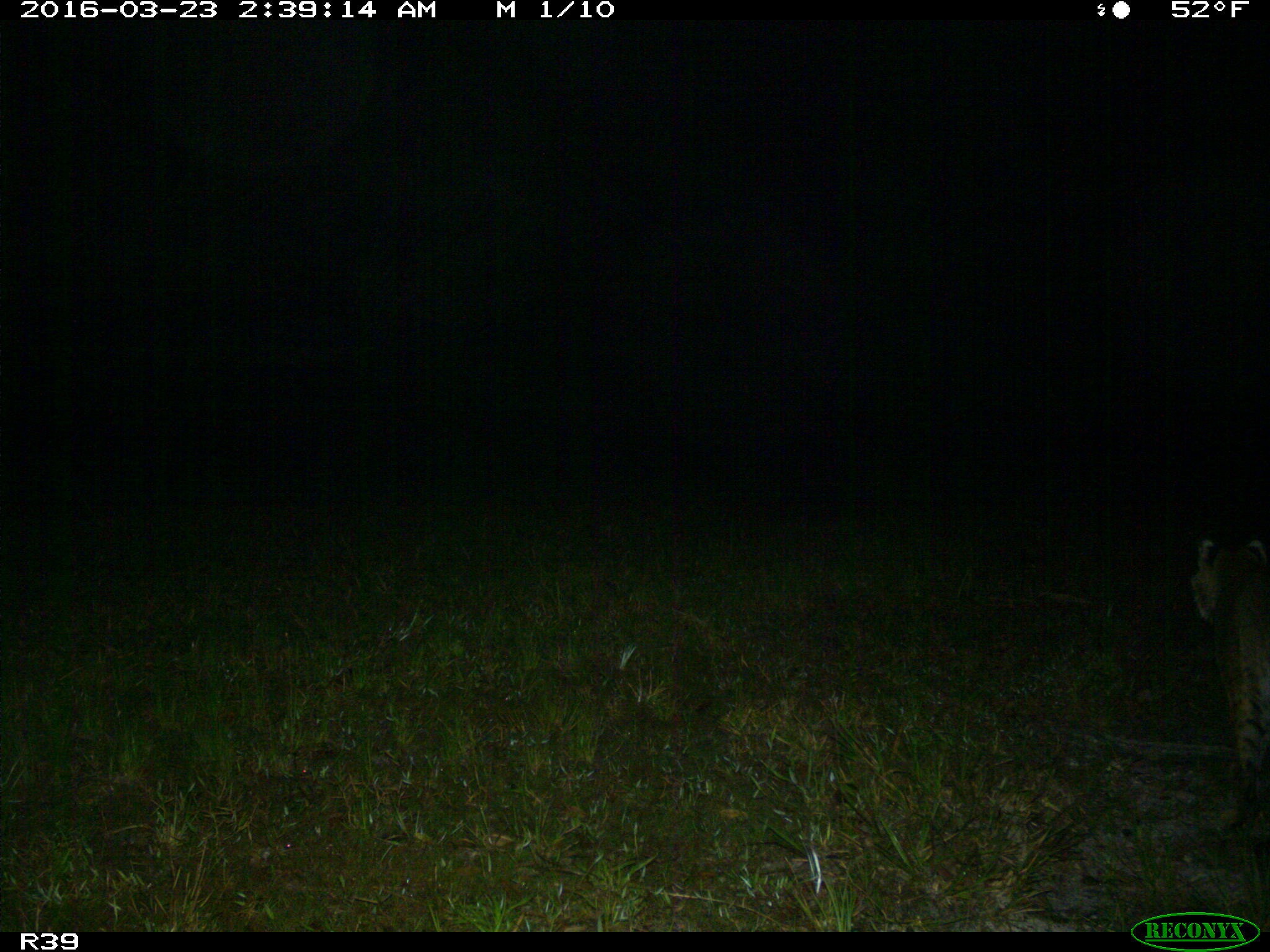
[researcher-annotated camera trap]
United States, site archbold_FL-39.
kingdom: Animalia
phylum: Chordata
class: Mammalia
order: Carnivora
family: Felidae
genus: Lynx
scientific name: Lynx rufus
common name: bobcat